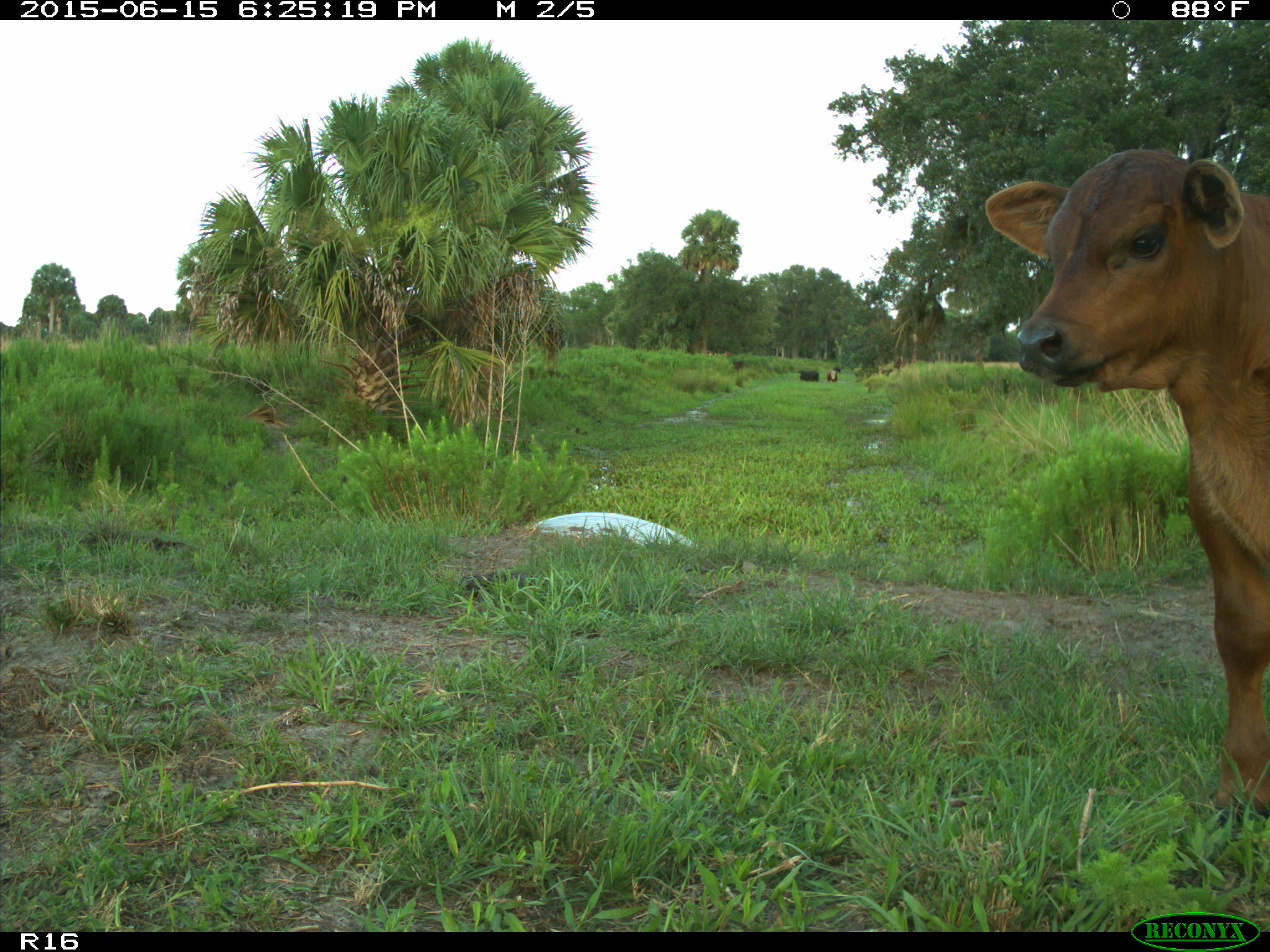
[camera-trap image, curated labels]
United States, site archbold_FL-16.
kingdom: Animalia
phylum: Chordata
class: Mammalia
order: Artiodactyla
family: Bovidae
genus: Bos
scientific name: Bos taurus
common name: domestic cow